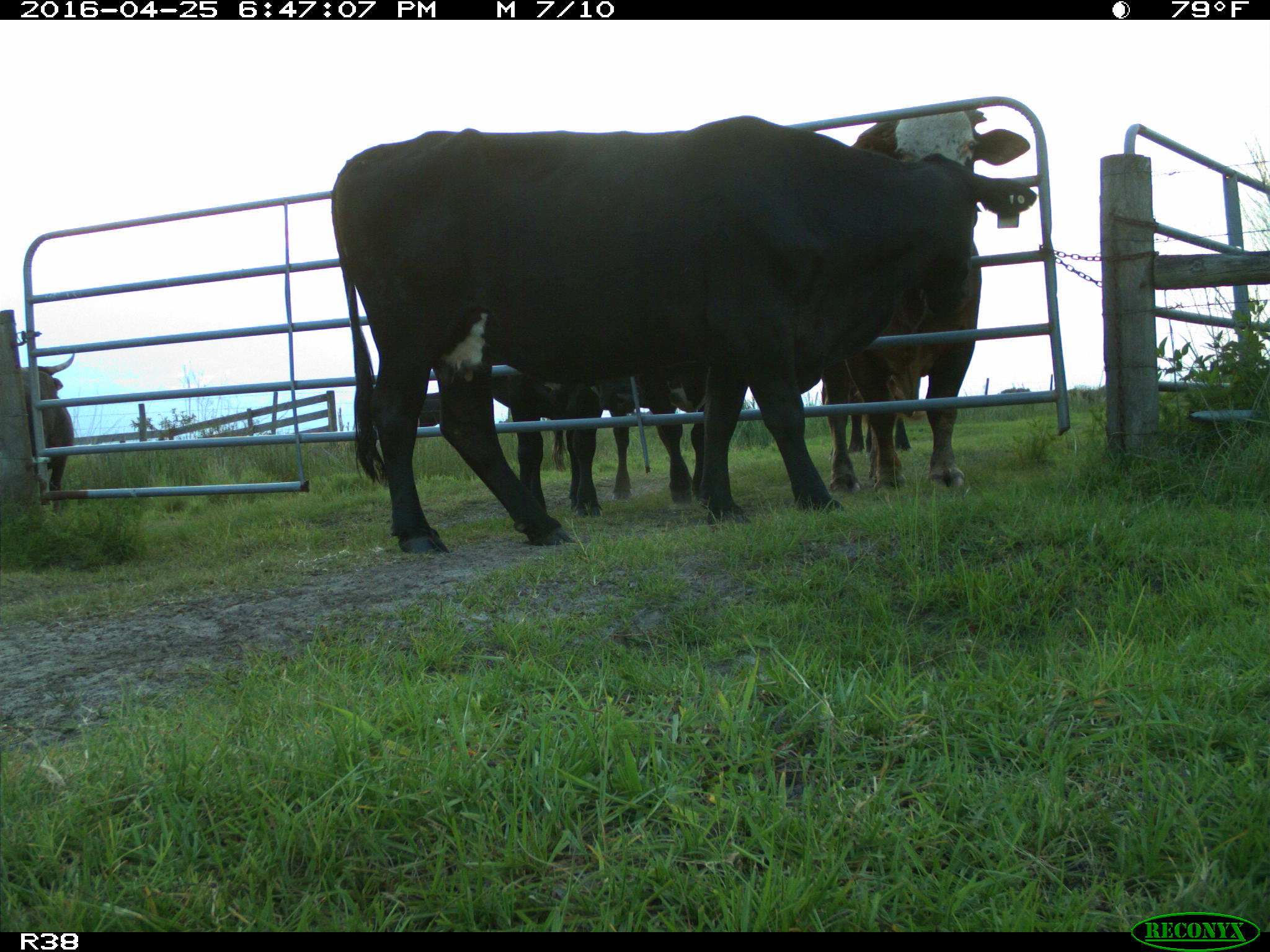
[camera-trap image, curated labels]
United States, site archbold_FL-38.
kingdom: Animalia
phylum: Chordata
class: Mammalia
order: Artiodactyla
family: Bovidae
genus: Bos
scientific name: Bos taurus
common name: domestic cow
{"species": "Bos taurus (domestic cow)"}